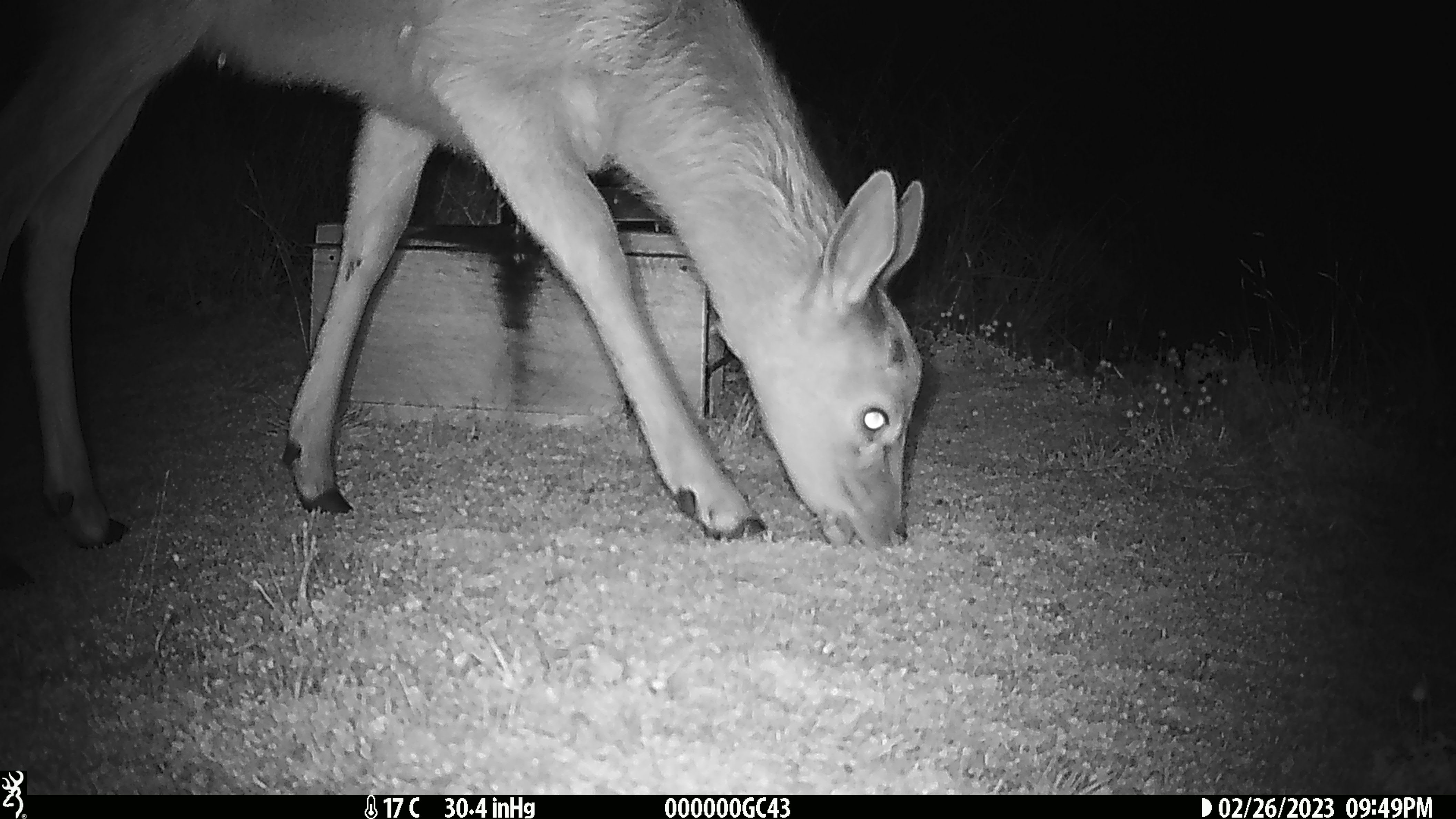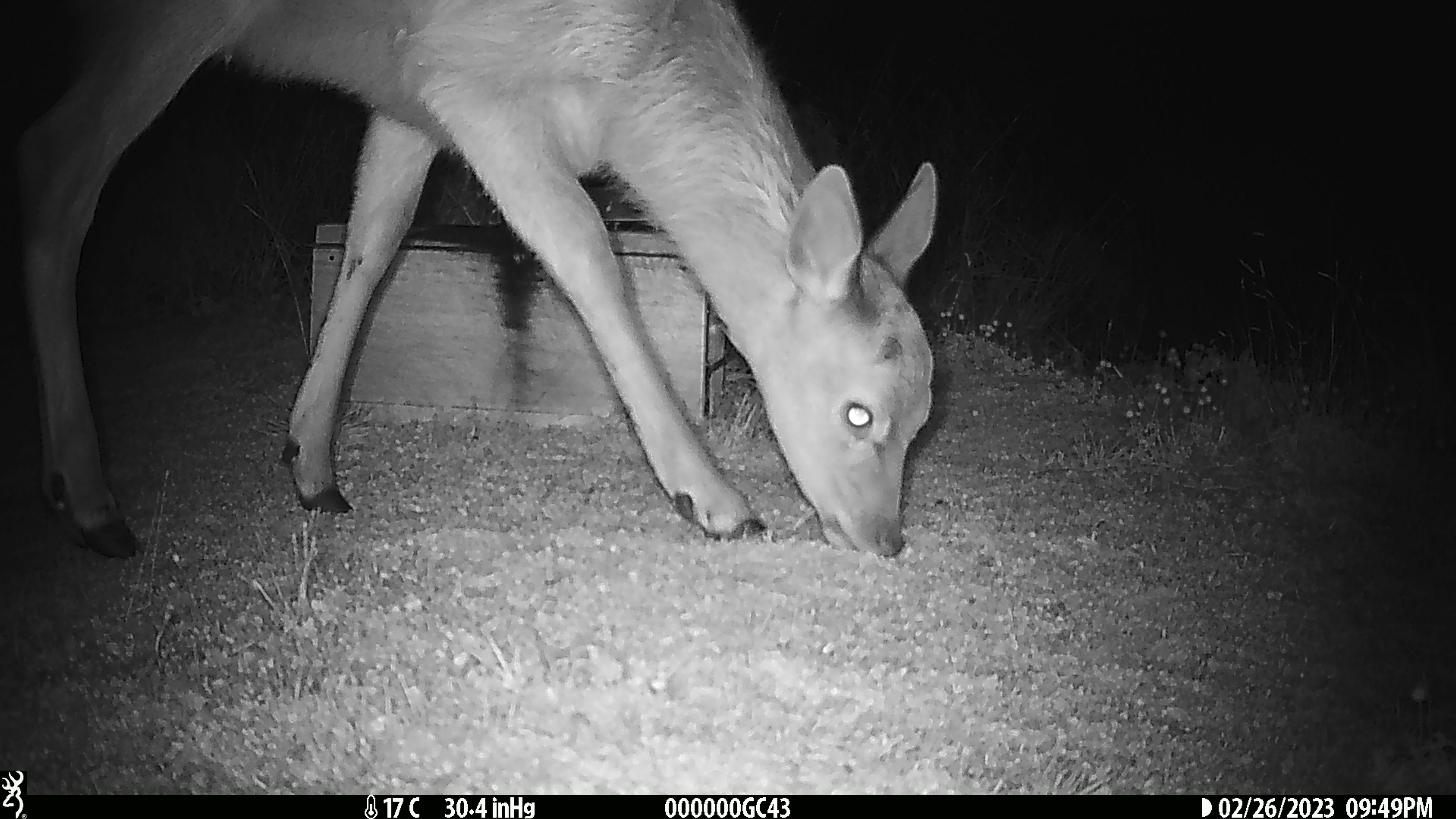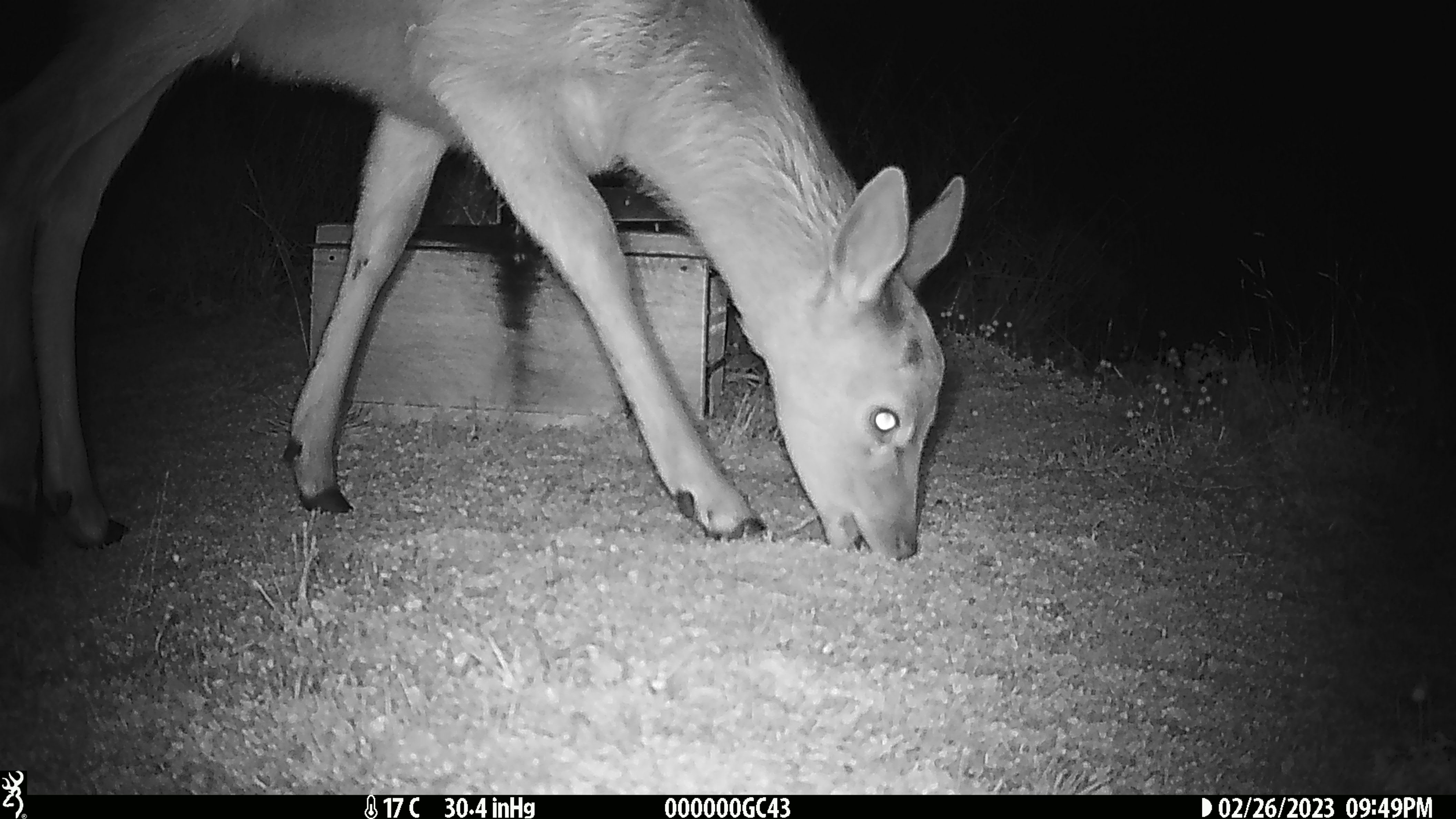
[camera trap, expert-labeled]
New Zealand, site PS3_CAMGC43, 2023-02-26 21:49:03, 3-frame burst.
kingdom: Animalia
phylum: Chordata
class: Mammalia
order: Artiodactyla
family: Cervidae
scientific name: Cervidae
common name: deer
Deer (Cervidae).